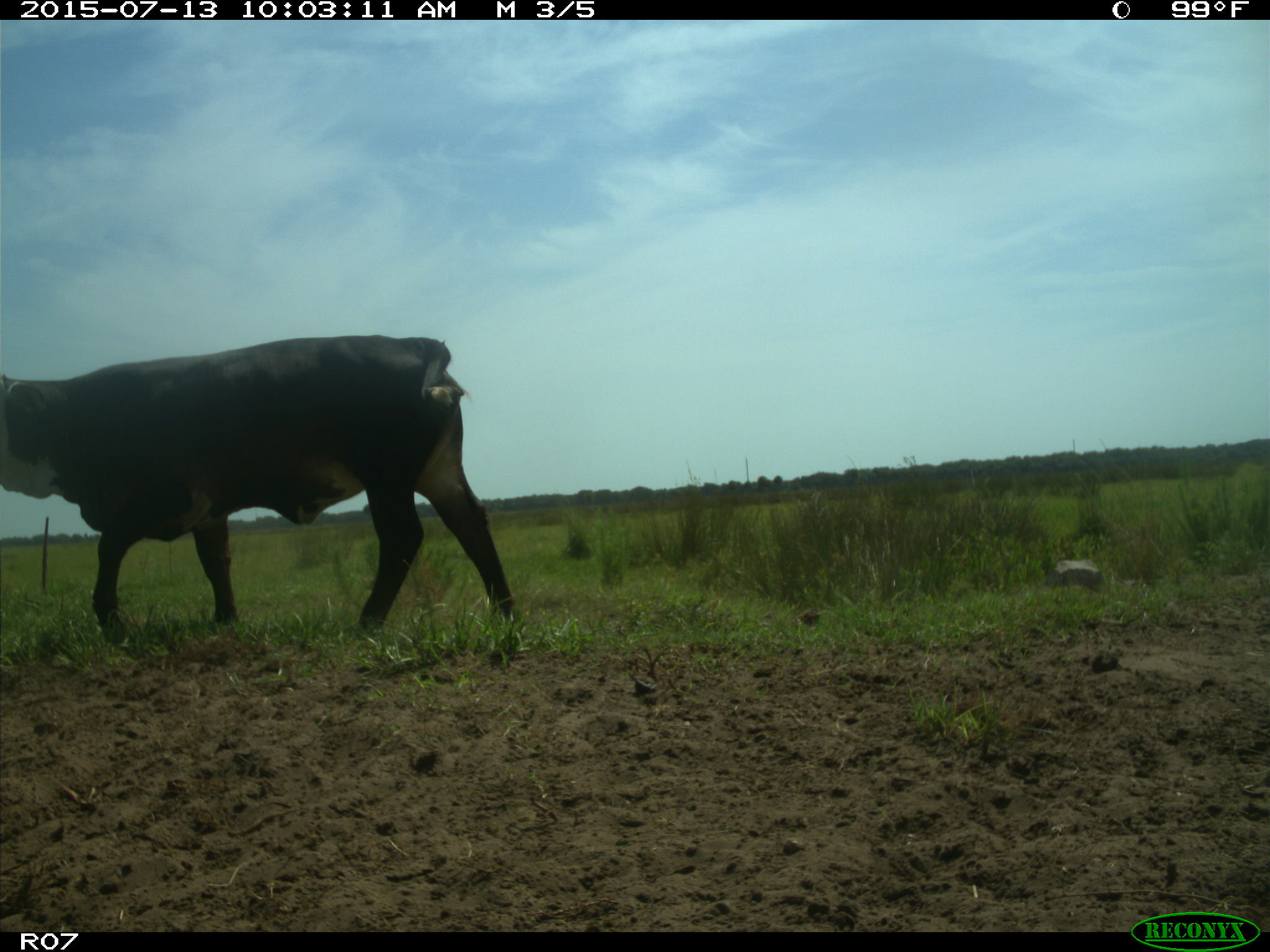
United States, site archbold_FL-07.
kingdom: Animalia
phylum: Chordata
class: Mammalia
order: Artiodactyla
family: Bovidae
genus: Bos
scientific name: Bos taurus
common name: domestic cow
Bos taurus (domestic cow).